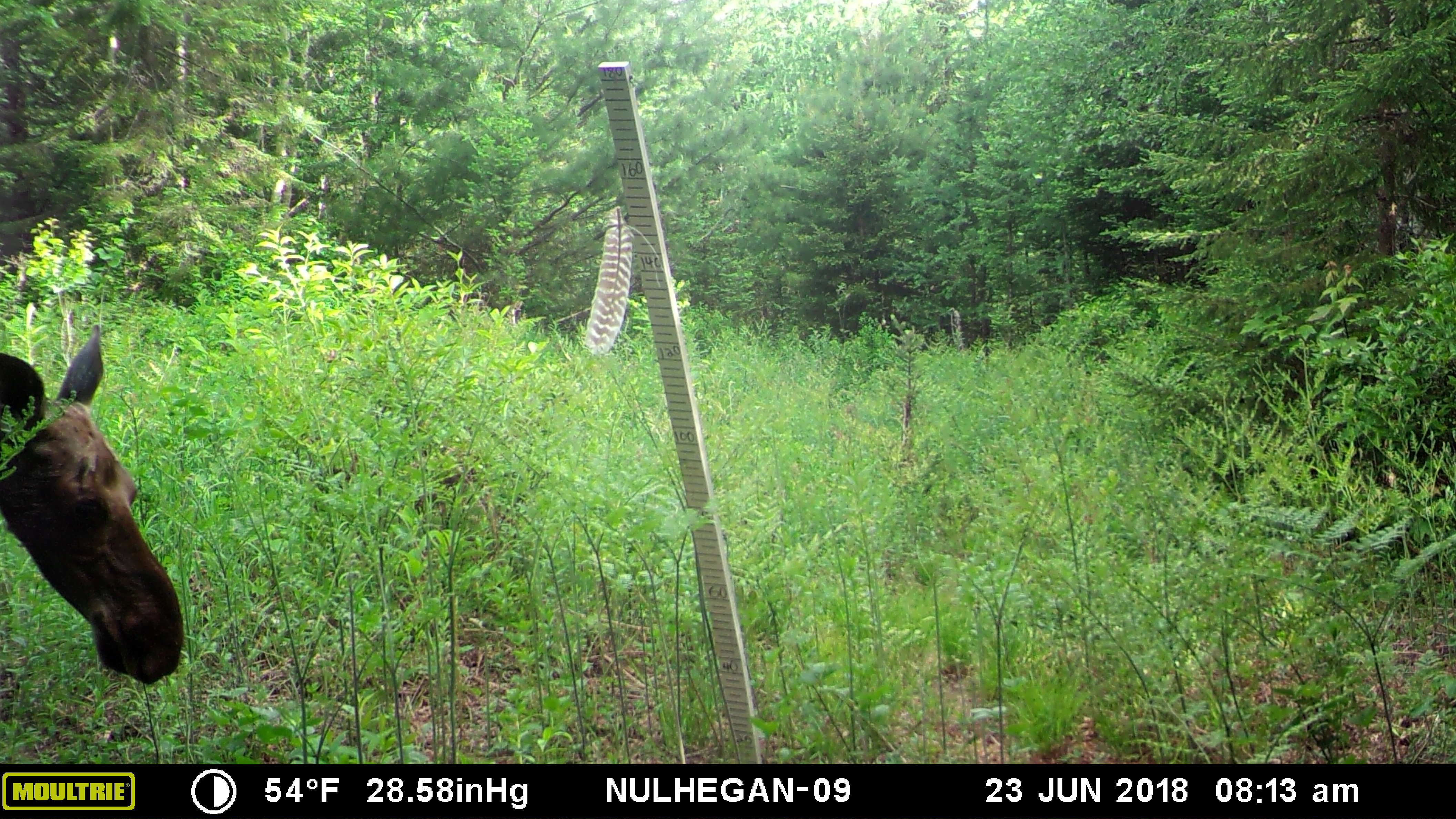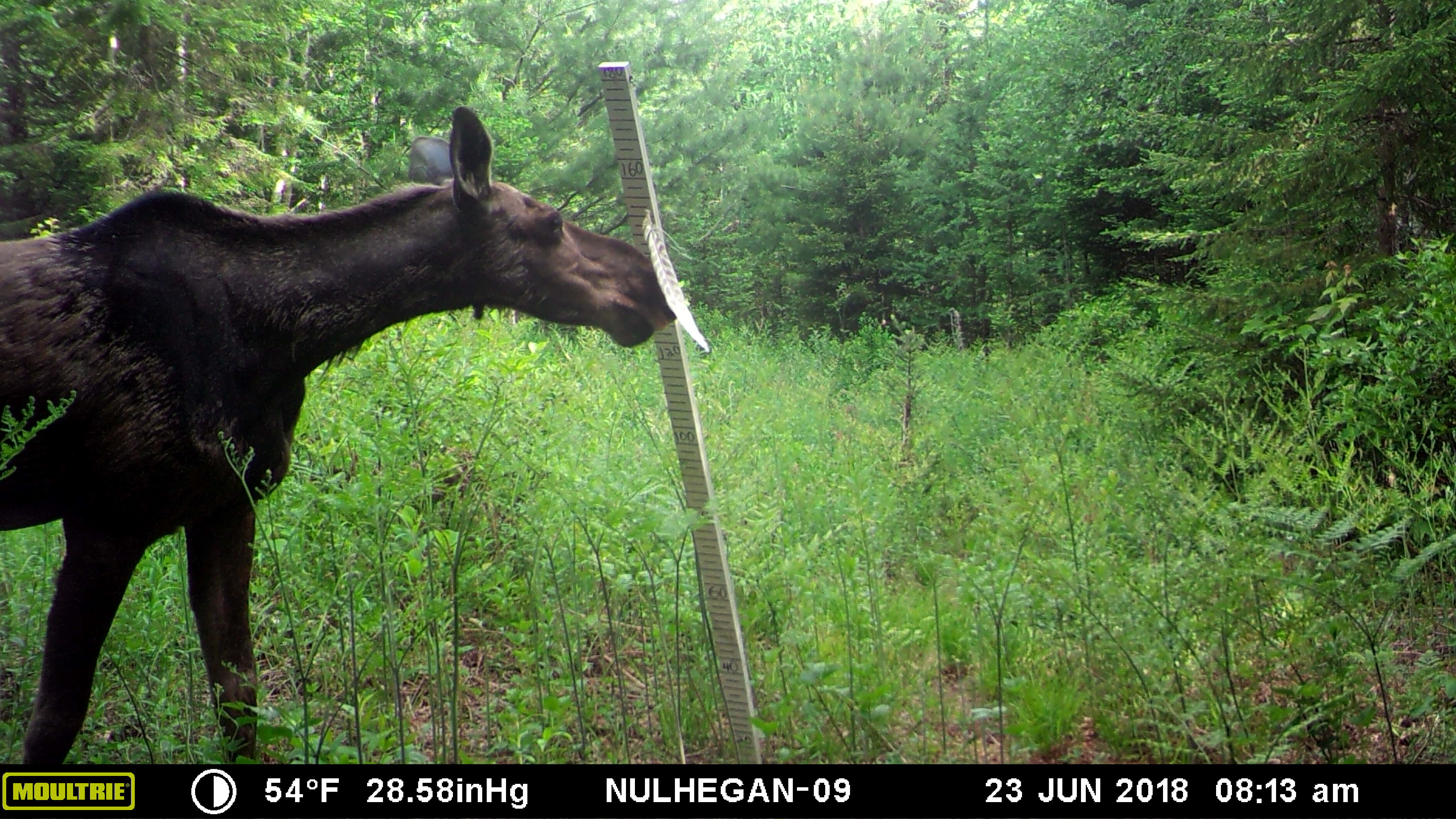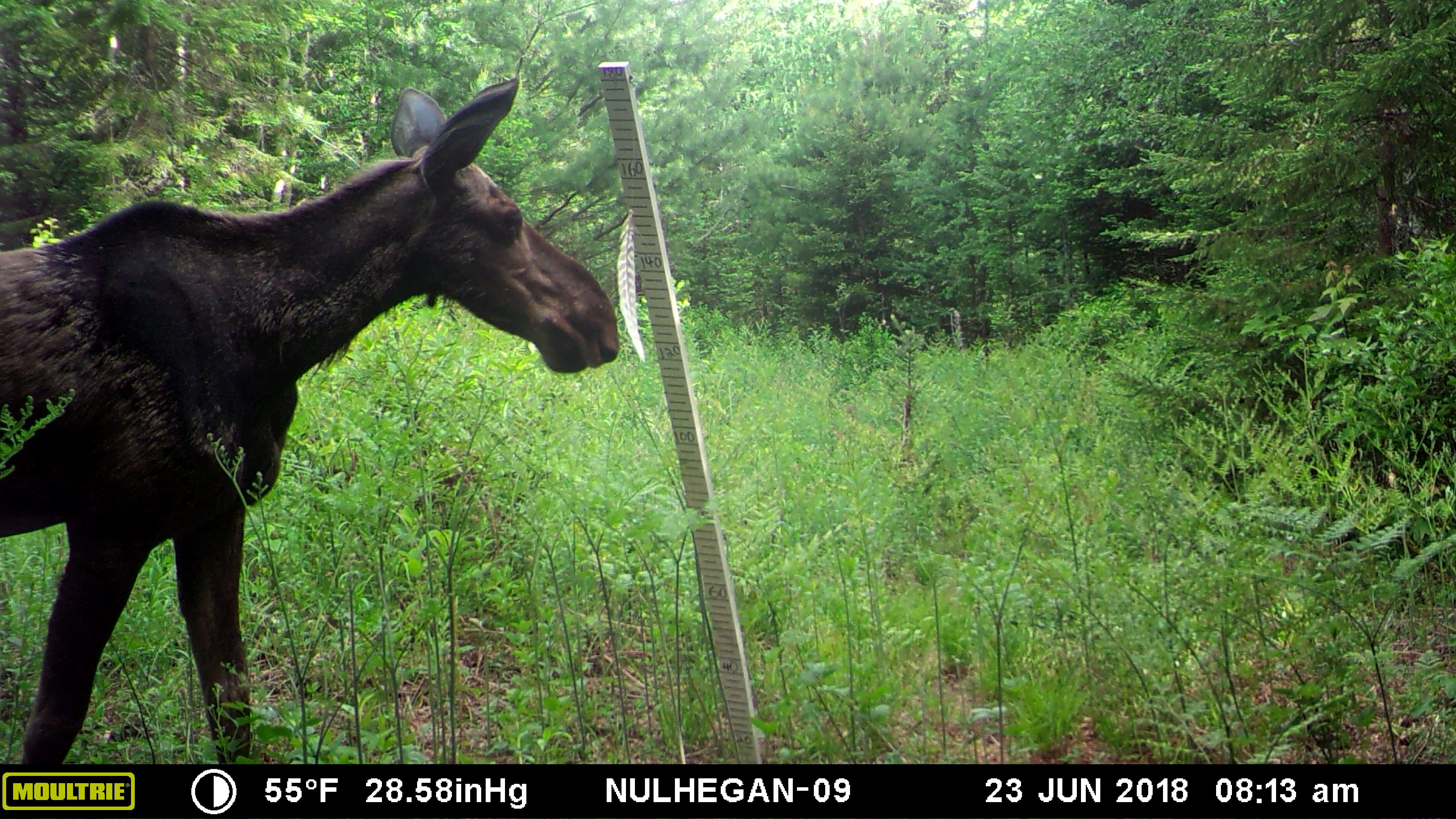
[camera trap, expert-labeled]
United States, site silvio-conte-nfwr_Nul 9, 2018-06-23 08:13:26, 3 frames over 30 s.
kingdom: Animalia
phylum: Chordata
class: Mammalia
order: Artiodactyla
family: Cervidae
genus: Alces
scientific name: Alces alces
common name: moose